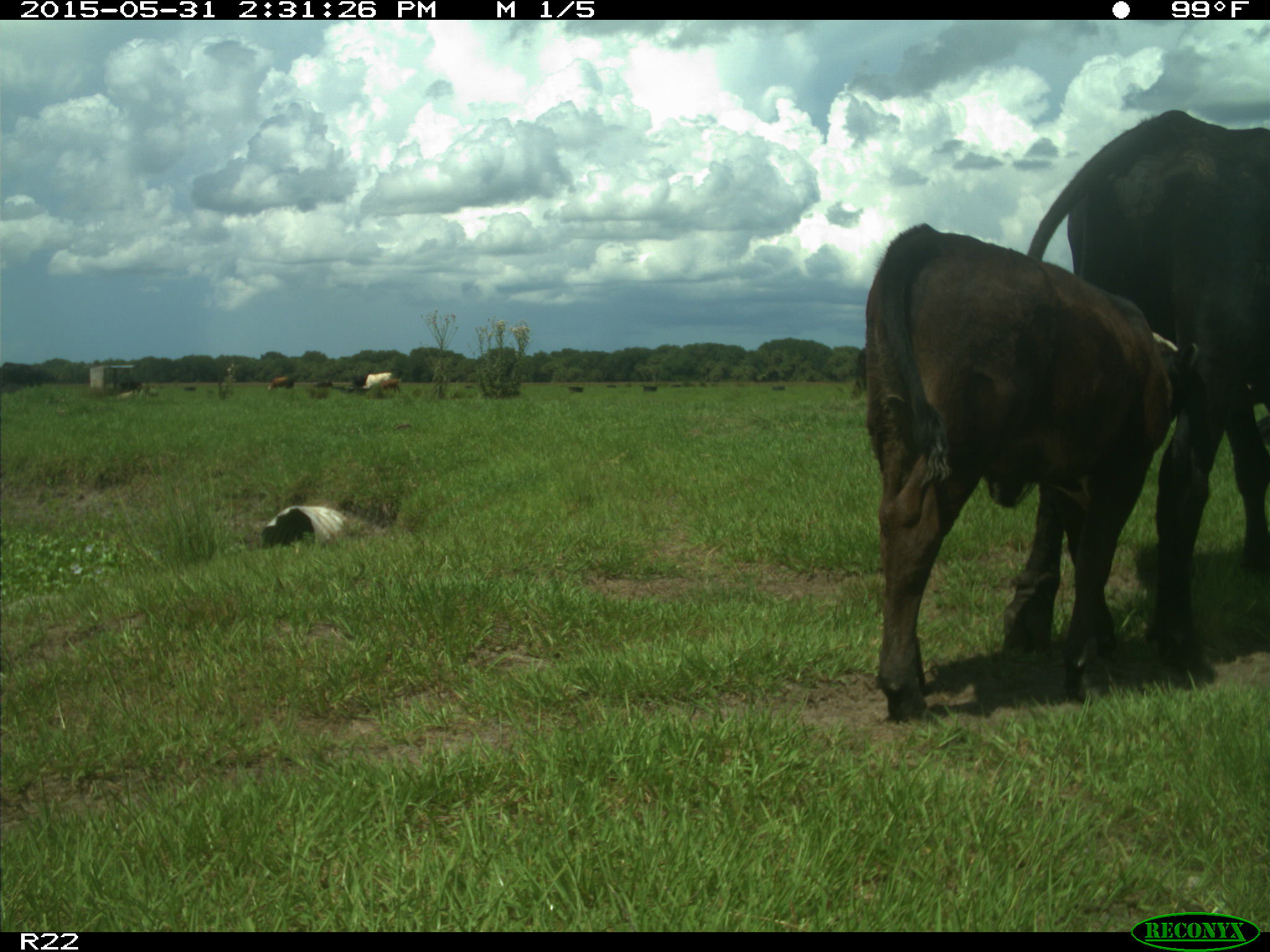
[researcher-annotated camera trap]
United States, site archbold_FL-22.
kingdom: Animalia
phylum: Chordata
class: Mammalia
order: Artiodactyla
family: Bovidae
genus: Bos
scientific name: Bos taurus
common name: domestic cow